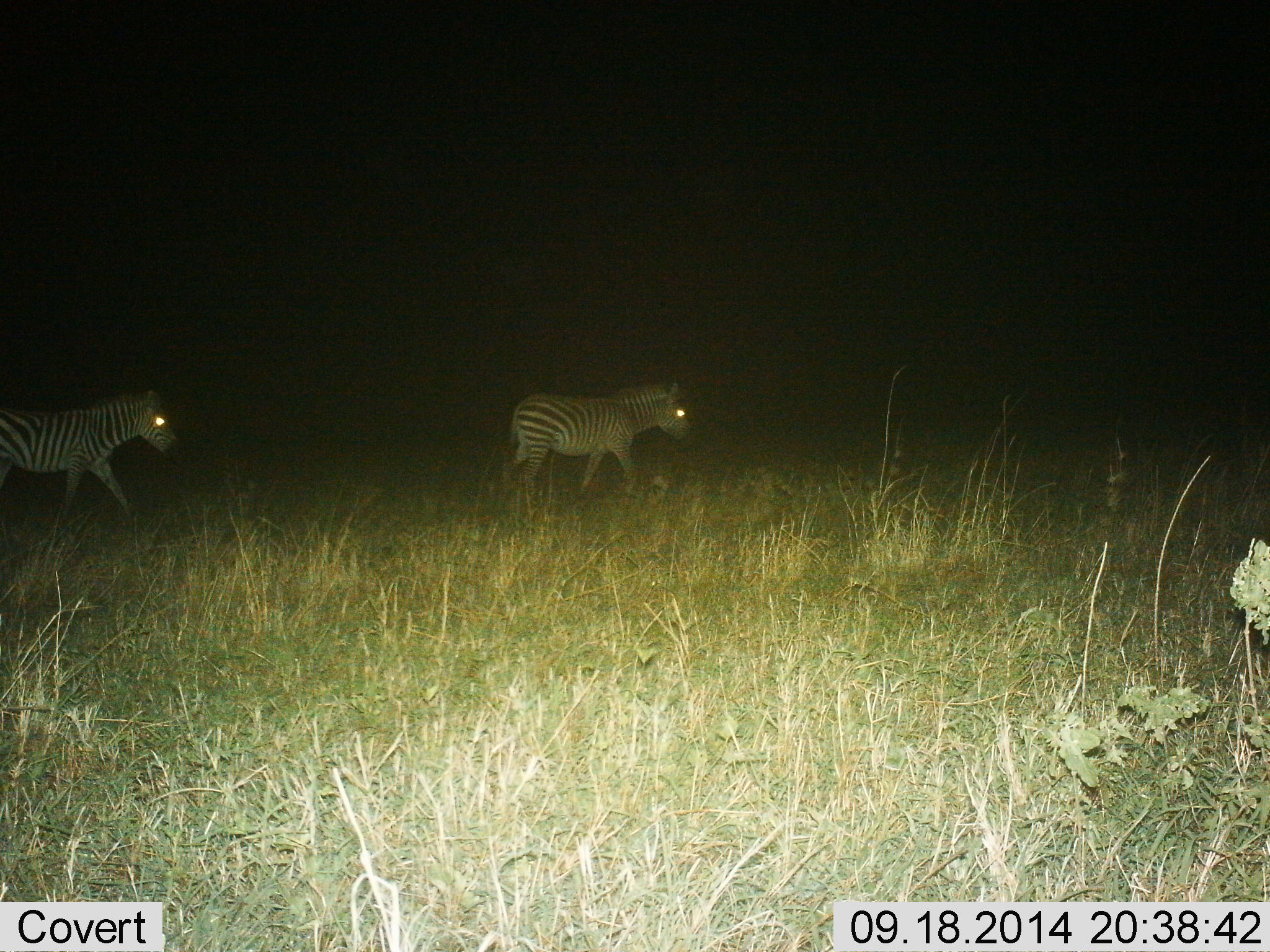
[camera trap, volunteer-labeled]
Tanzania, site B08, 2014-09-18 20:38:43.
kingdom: Animalia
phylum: Chordata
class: Mammalia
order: Perissodactyla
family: Equidae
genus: Equus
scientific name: Equus quagga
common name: plains zebra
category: zebra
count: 2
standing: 0%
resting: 0%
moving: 100%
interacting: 0%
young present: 0%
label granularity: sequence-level